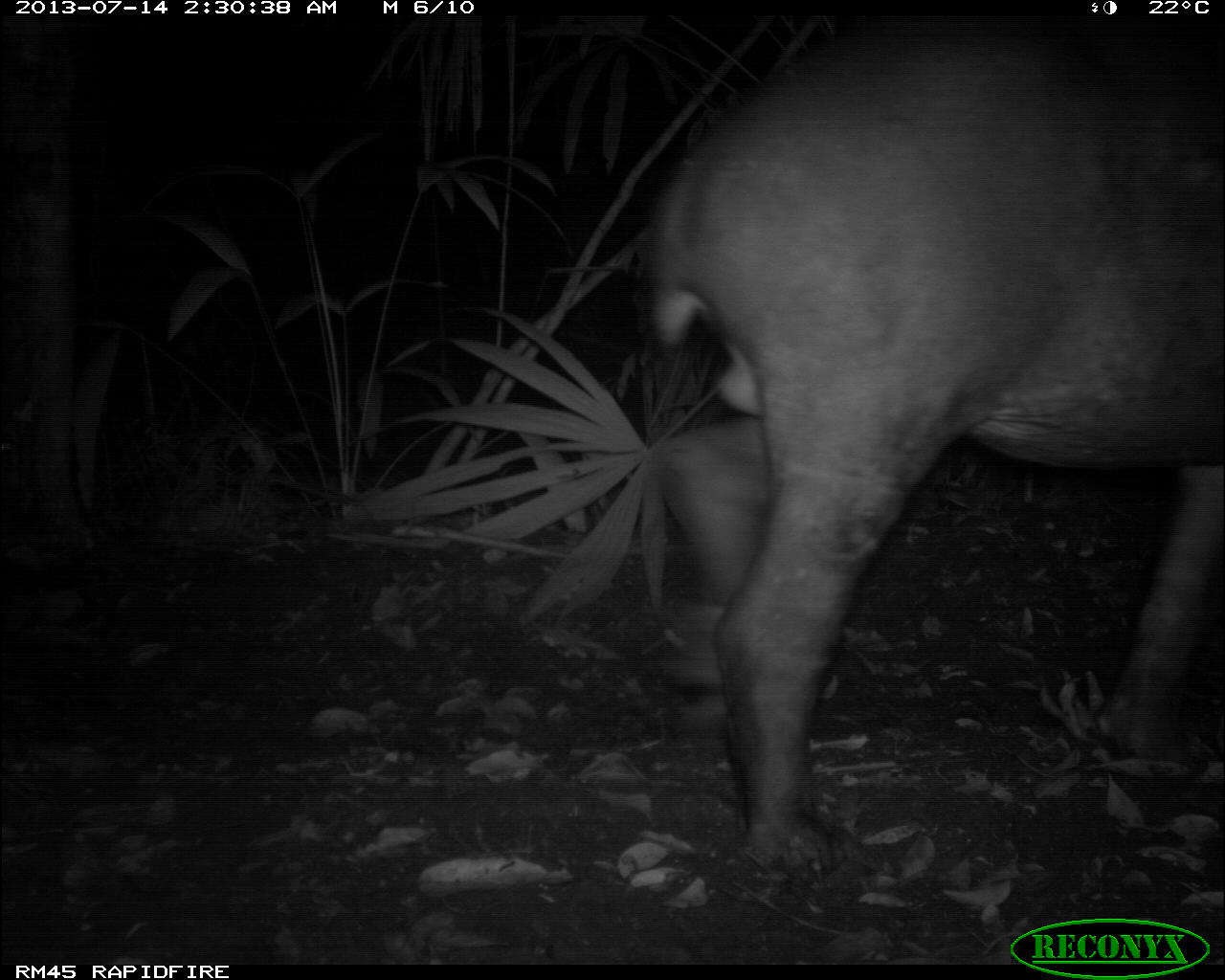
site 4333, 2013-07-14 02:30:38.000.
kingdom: Animalia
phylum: Chordata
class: Mammalia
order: Perissodactyla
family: Tapiridae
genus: Tapirus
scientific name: Tapirus bairdii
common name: baird's tapir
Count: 1.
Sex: male.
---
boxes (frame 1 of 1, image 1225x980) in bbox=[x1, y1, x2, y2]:
tapirus bairdii: bbox=[632, 0, 1225, 887]